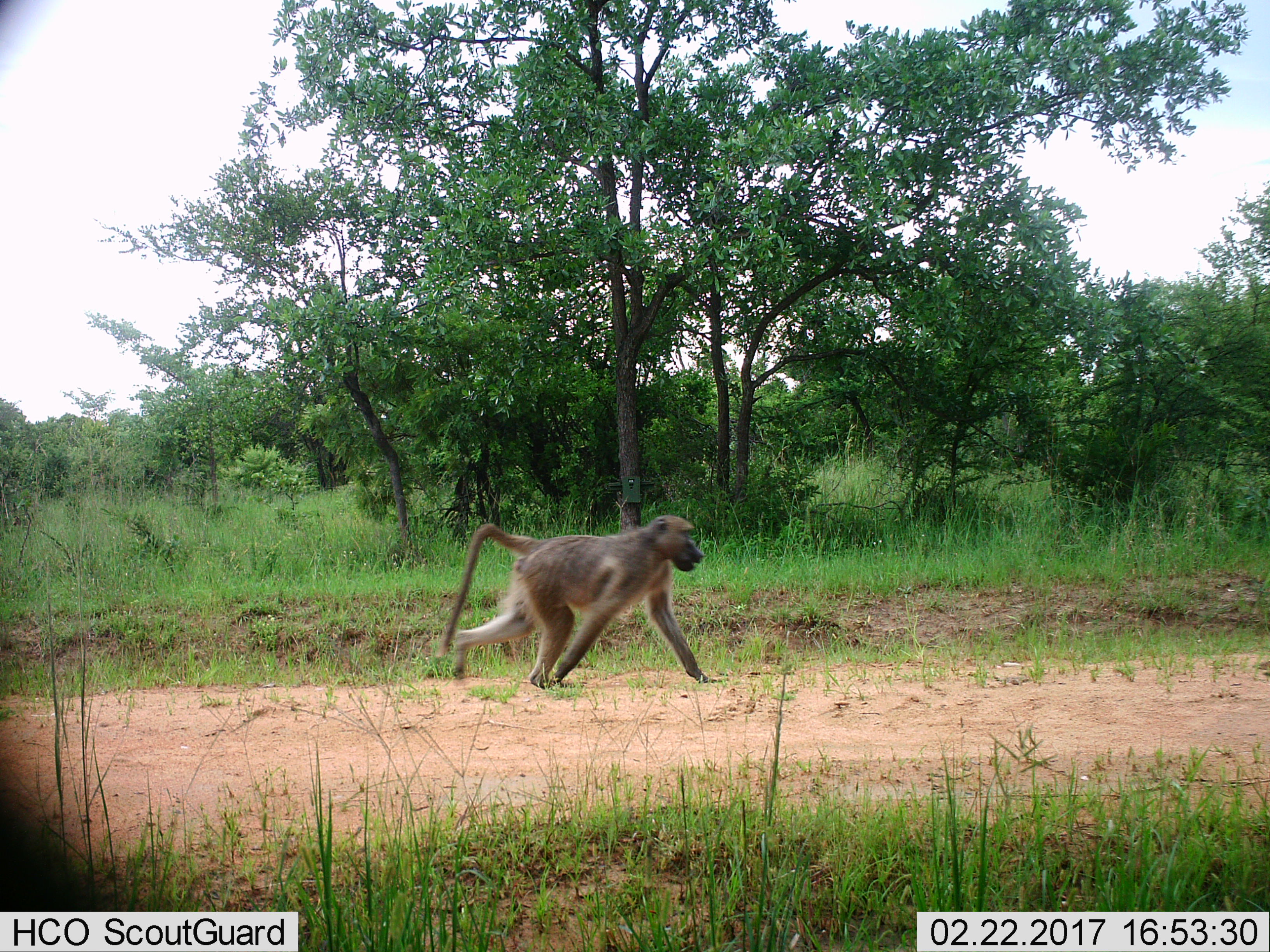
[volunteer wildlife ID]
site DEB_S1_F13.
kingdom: Animalia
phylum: Chordata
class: Mammalia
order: Primates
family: Cercopithecidae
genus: Papio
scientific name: Papio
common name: baboon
Baboon (Papio), count 1. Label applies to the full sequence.